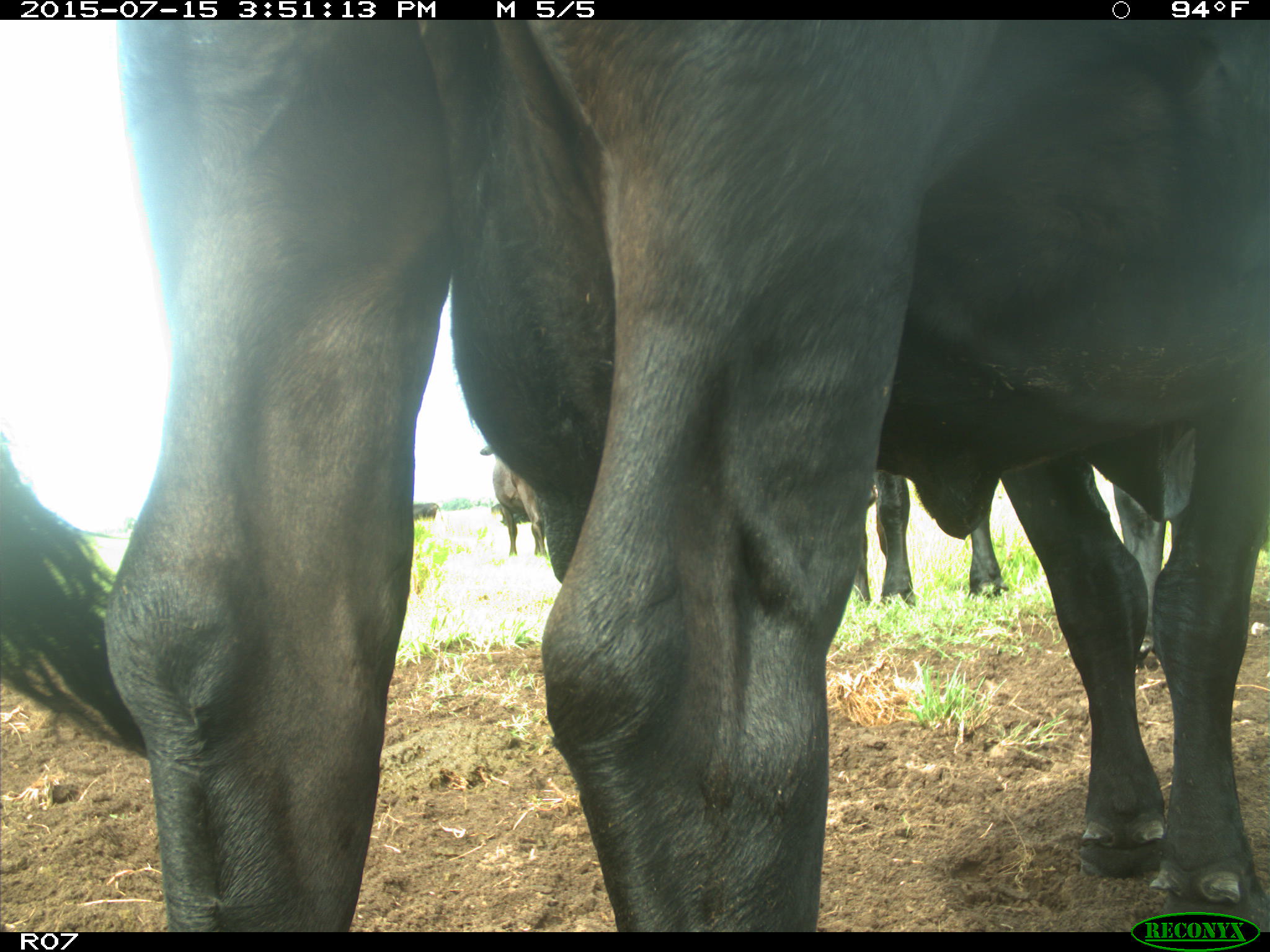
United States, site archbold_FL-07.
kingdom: Animalia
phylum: Chordata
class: Mammalia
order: Artiodactyla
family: Bovidae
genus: Bos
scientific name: Bos taurus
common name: domestic cow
Bos taurus (domestic cow).